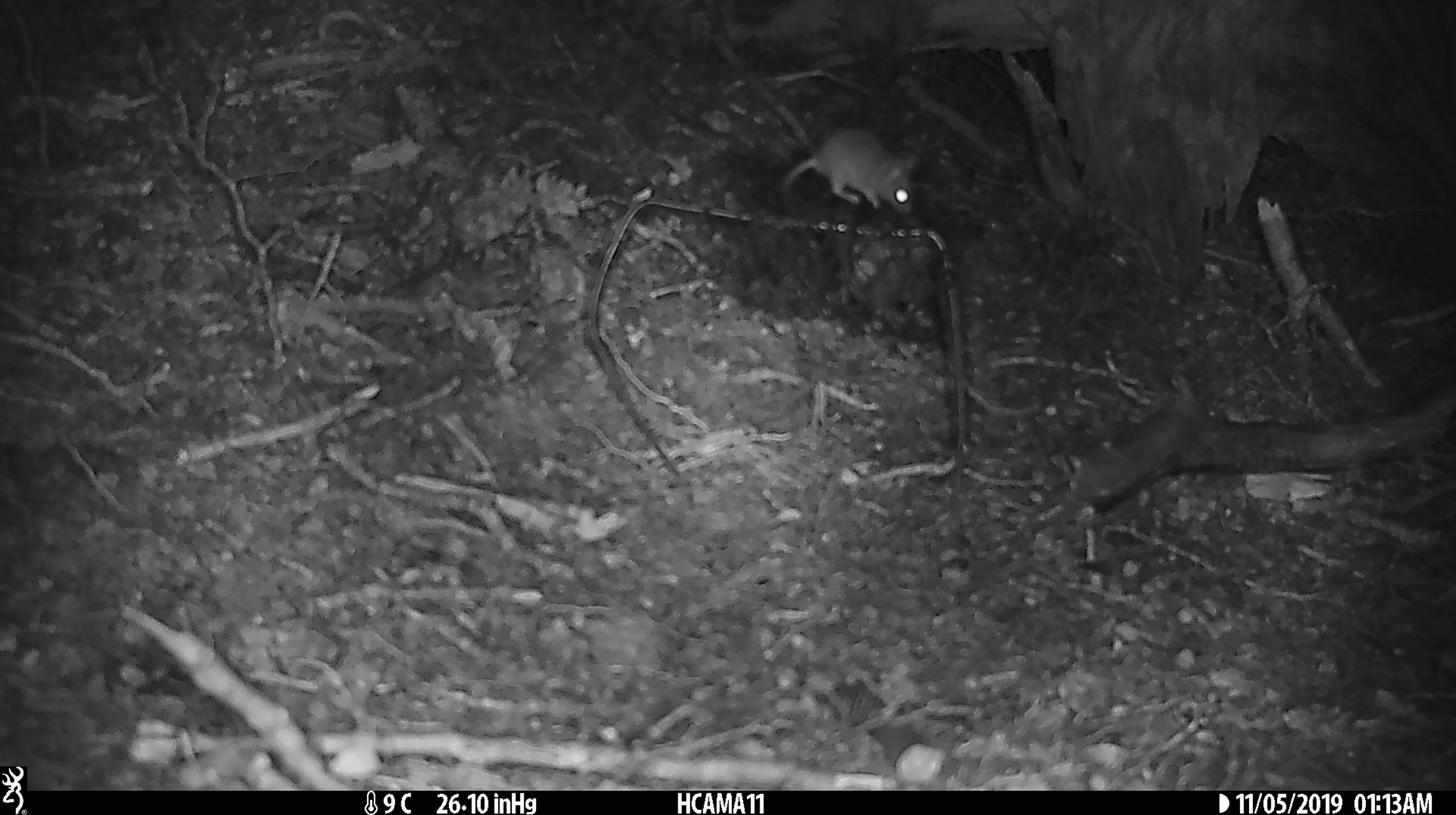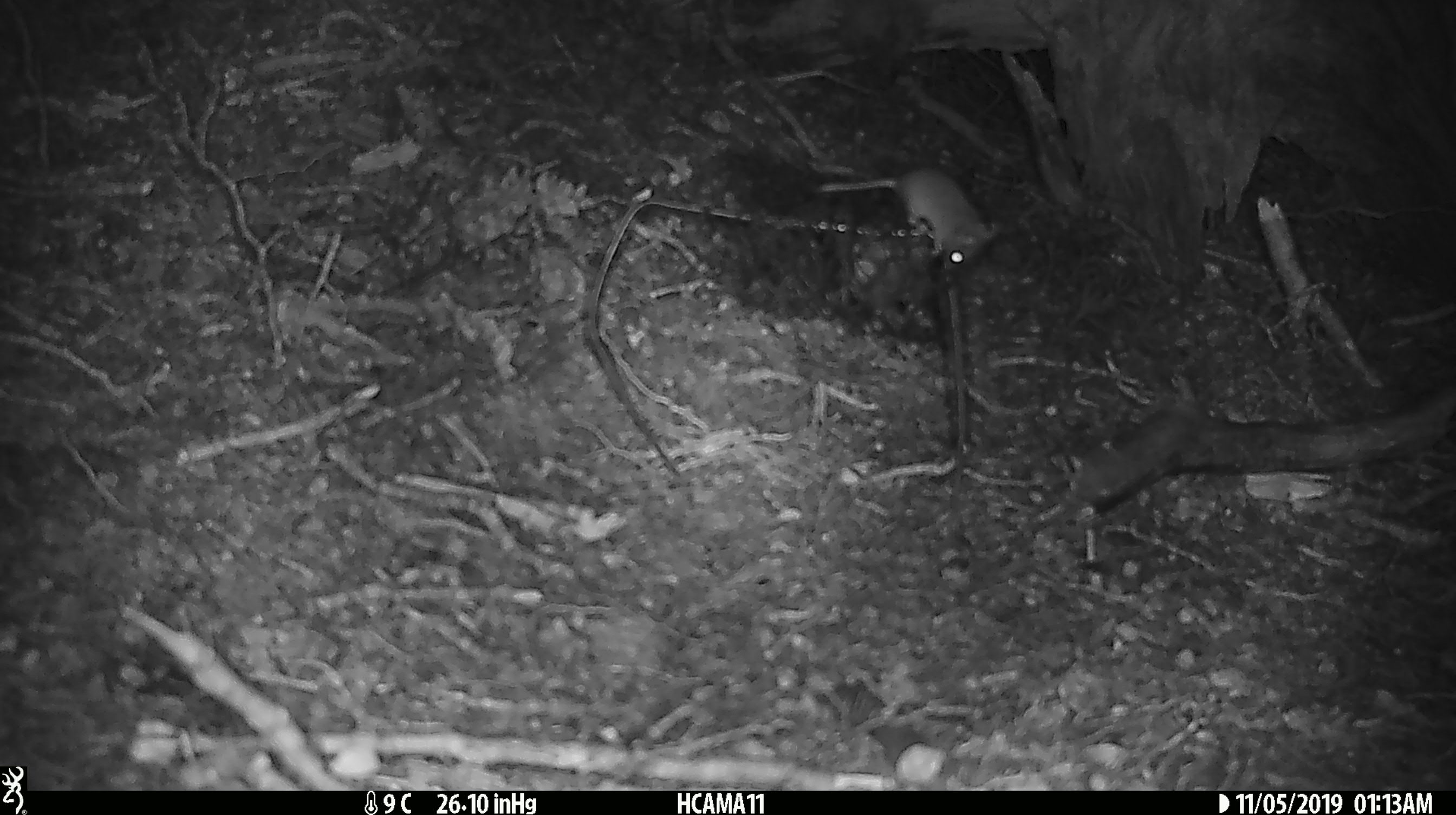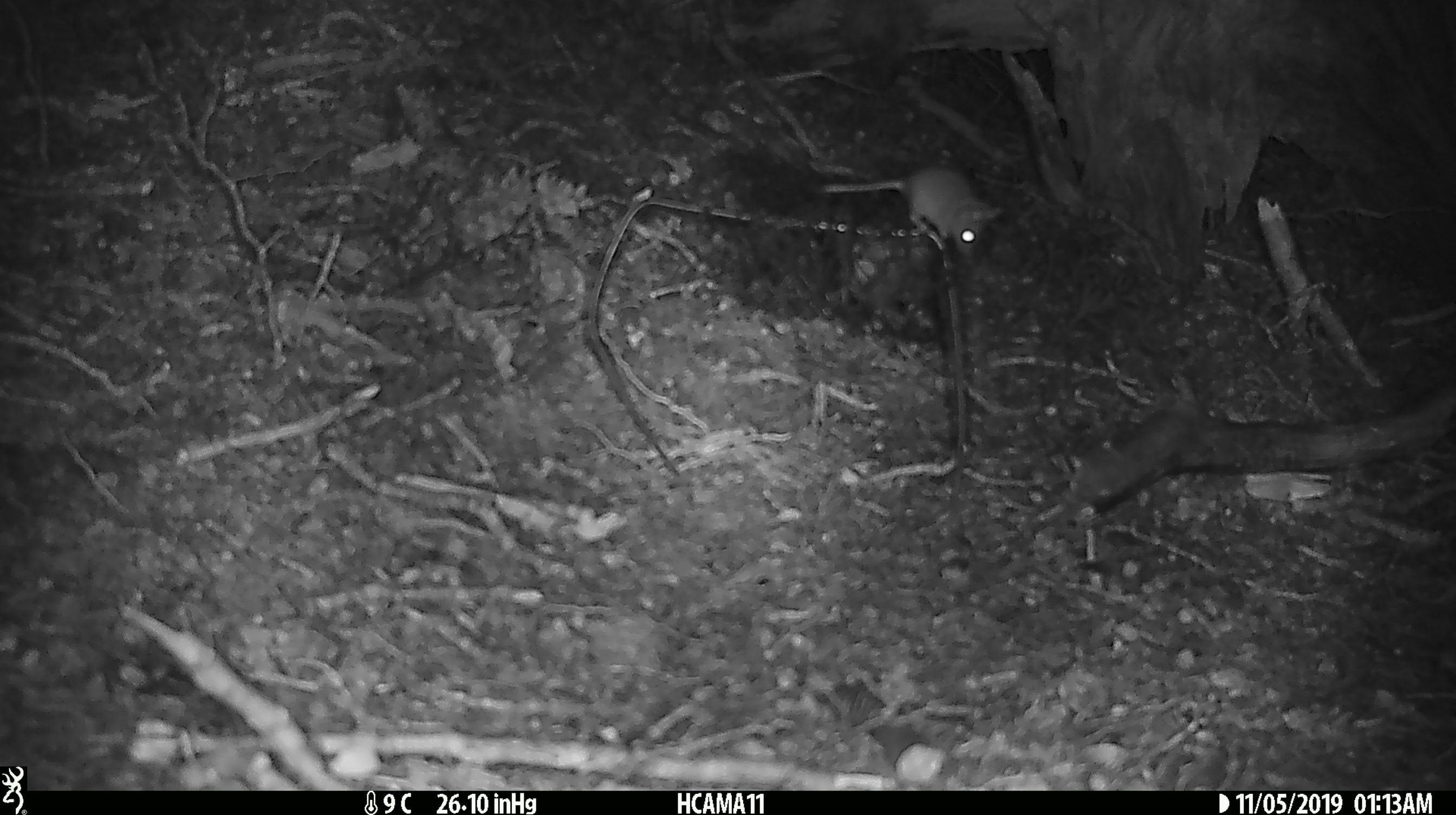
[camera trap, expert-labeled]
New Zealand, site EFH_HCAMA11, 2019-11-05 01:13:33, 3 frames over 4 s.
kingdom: Animalia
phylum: Chordata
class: Mammalia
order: Rodentia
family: Muridae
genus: Mus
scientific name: Mus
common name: mouse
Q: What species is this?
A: Mouse (Mus).